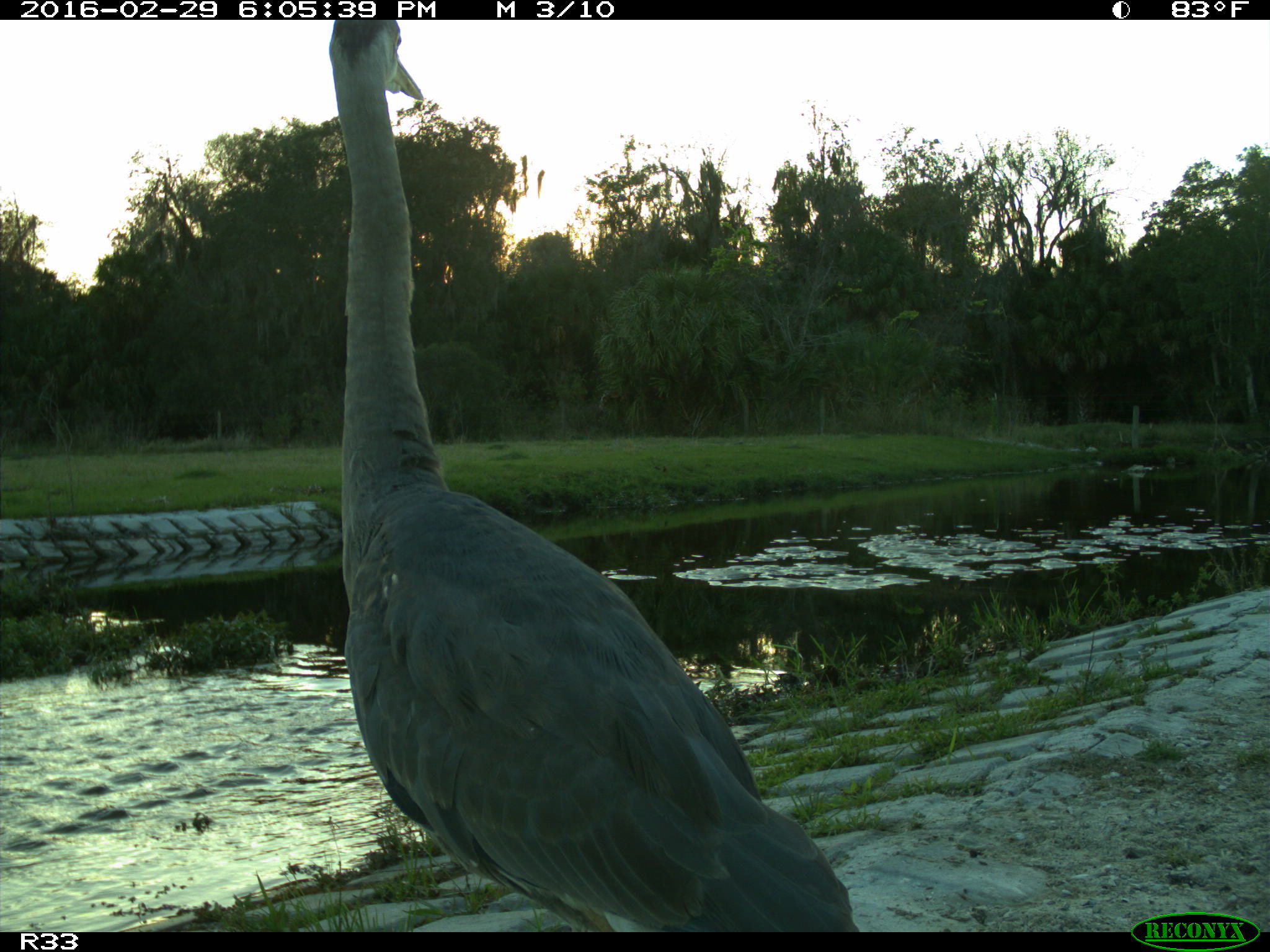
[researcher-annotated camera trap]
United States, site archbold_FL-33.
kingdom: Animalia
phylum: Chordata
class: Aves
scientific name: Aves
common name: birds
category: unidentified bird